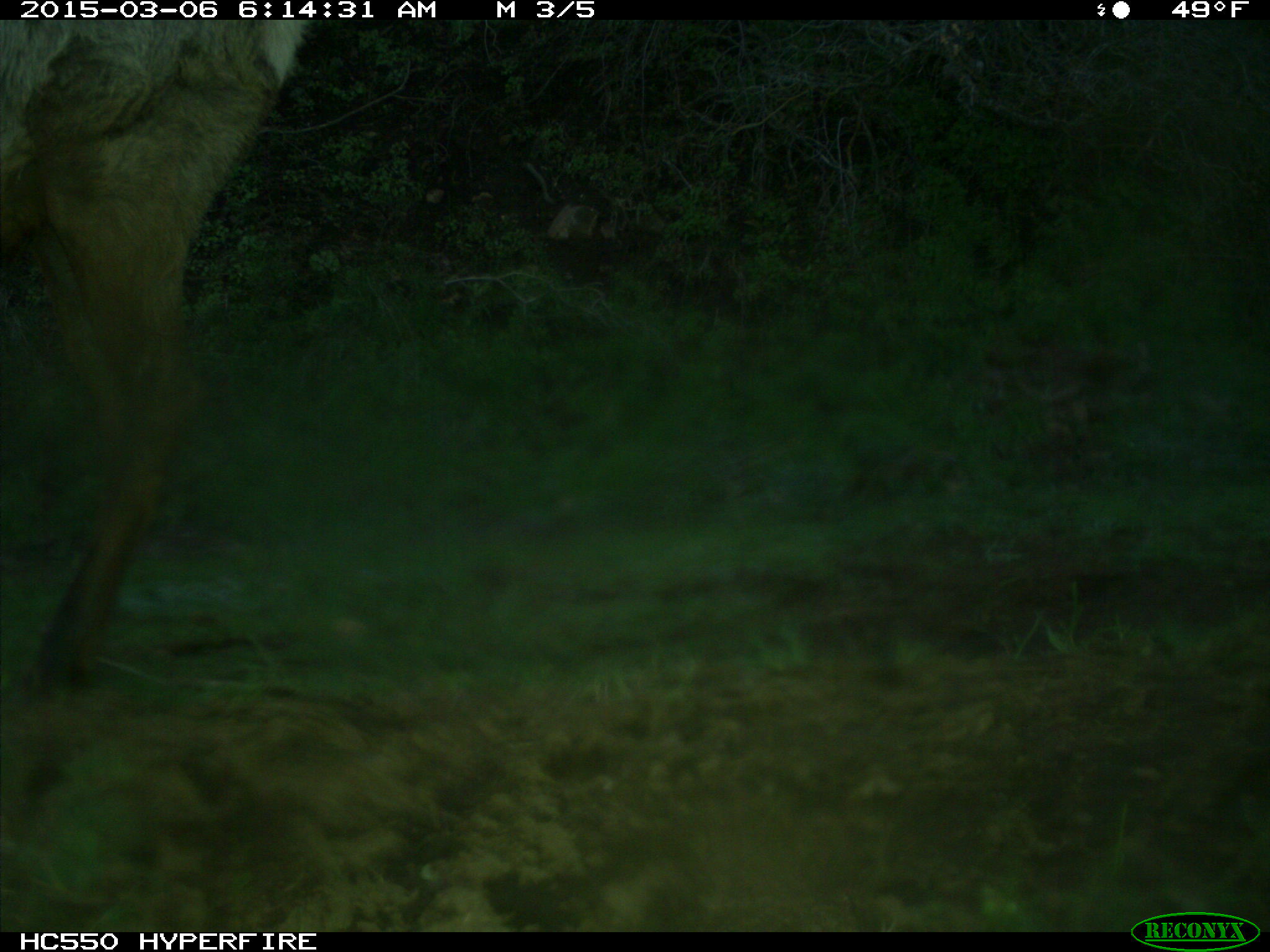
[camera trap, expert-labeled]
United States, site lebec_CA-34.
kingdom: Animalia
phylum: Chordata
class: Mammalia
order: Artiodactyla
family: Cervidae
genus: Cervus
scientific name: Cervus canadensis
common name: elk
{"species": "Cervus canadensis (elk)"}